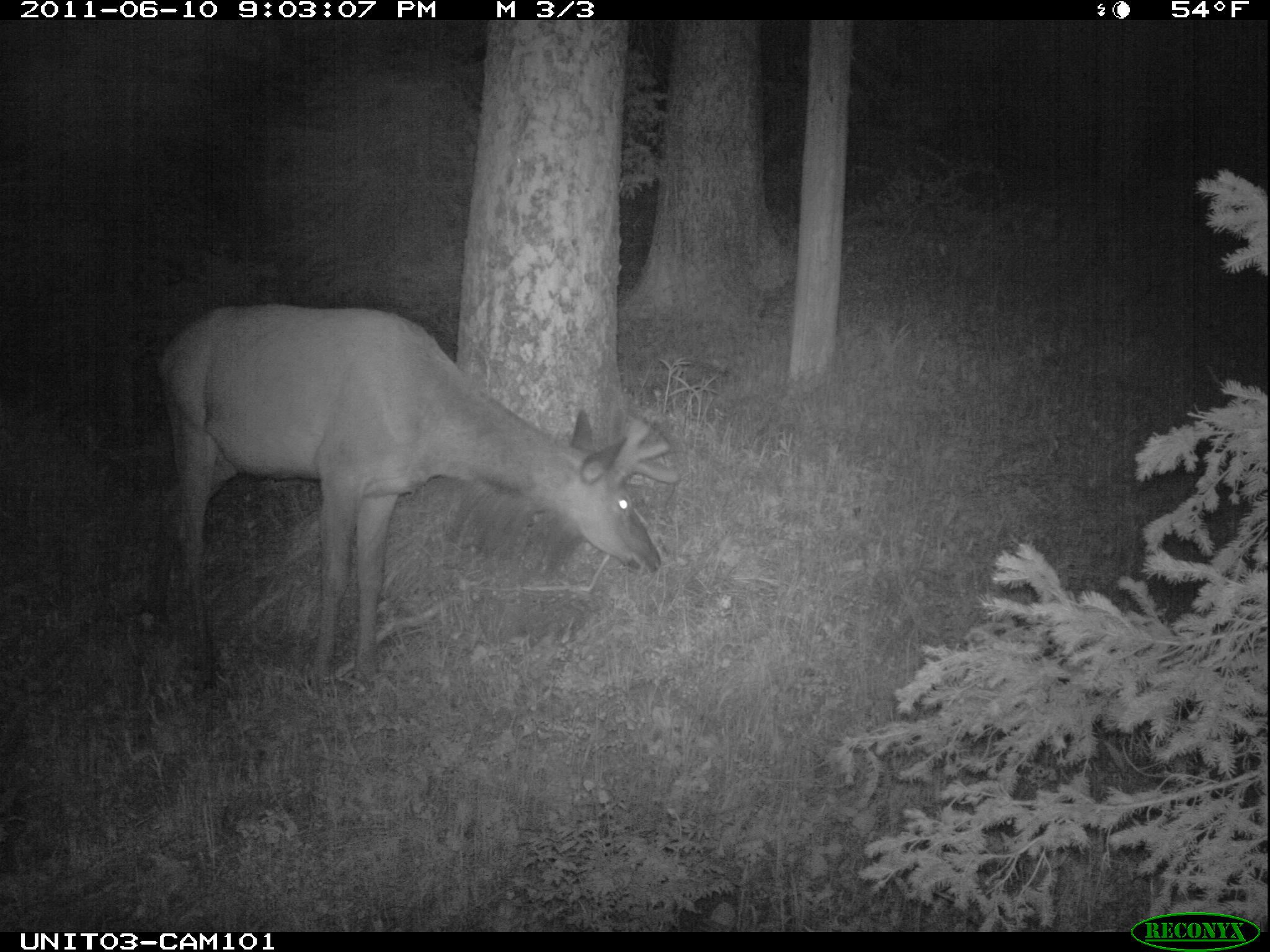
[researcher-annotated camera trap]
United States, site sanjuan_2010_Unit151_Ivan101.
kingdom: Animalia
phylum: Chordata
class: Mammalia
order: Artiodactyla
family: Cervidae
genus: Cervus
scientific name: Cervus elaphus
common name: red deer